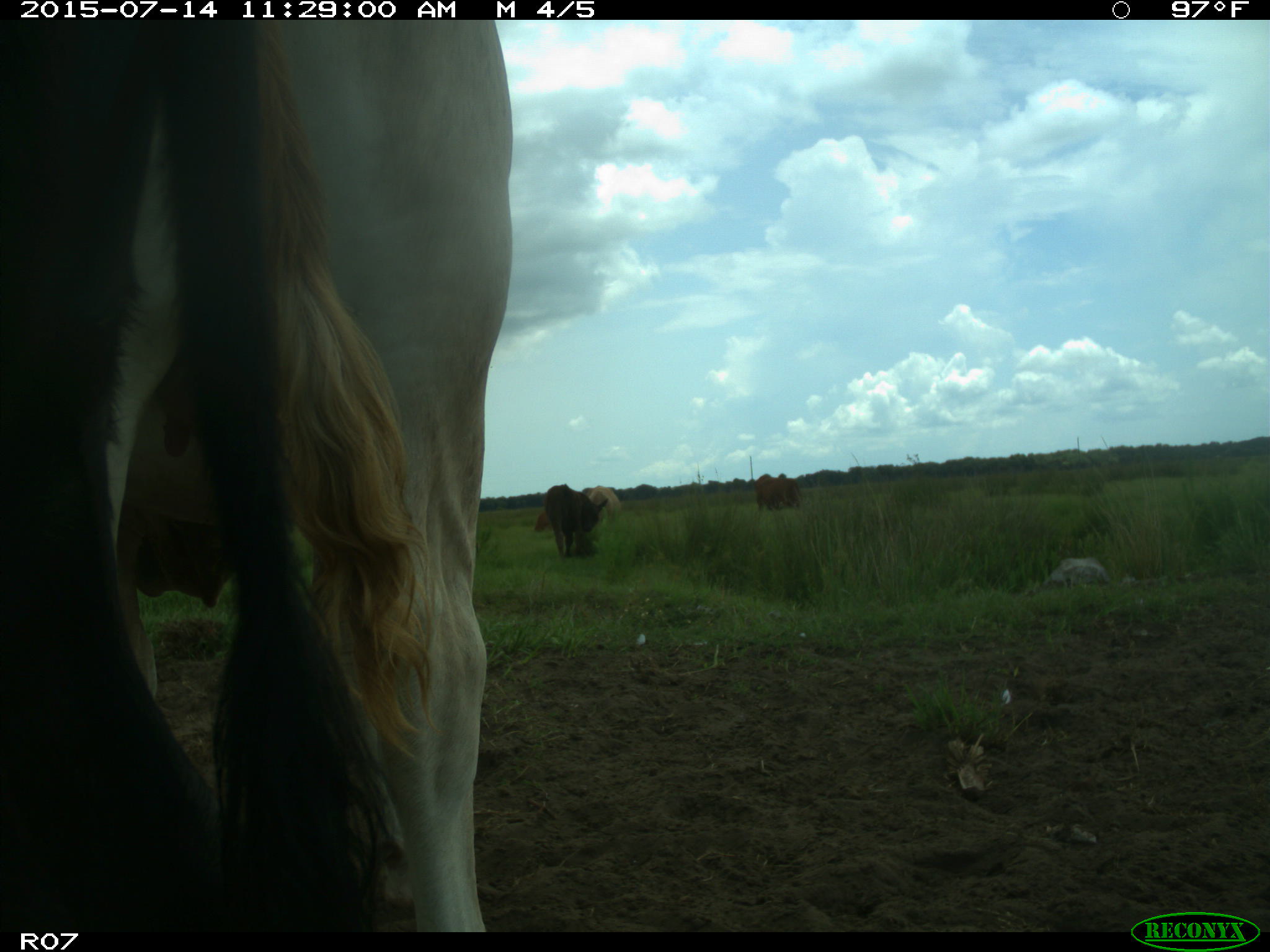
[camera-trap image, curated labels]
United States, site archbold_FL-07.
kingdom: Animalia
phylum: Chordata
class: Mammalia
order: Artiodactyla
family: Bovidae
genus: Bos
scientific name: Bos taurus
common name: domestic cow